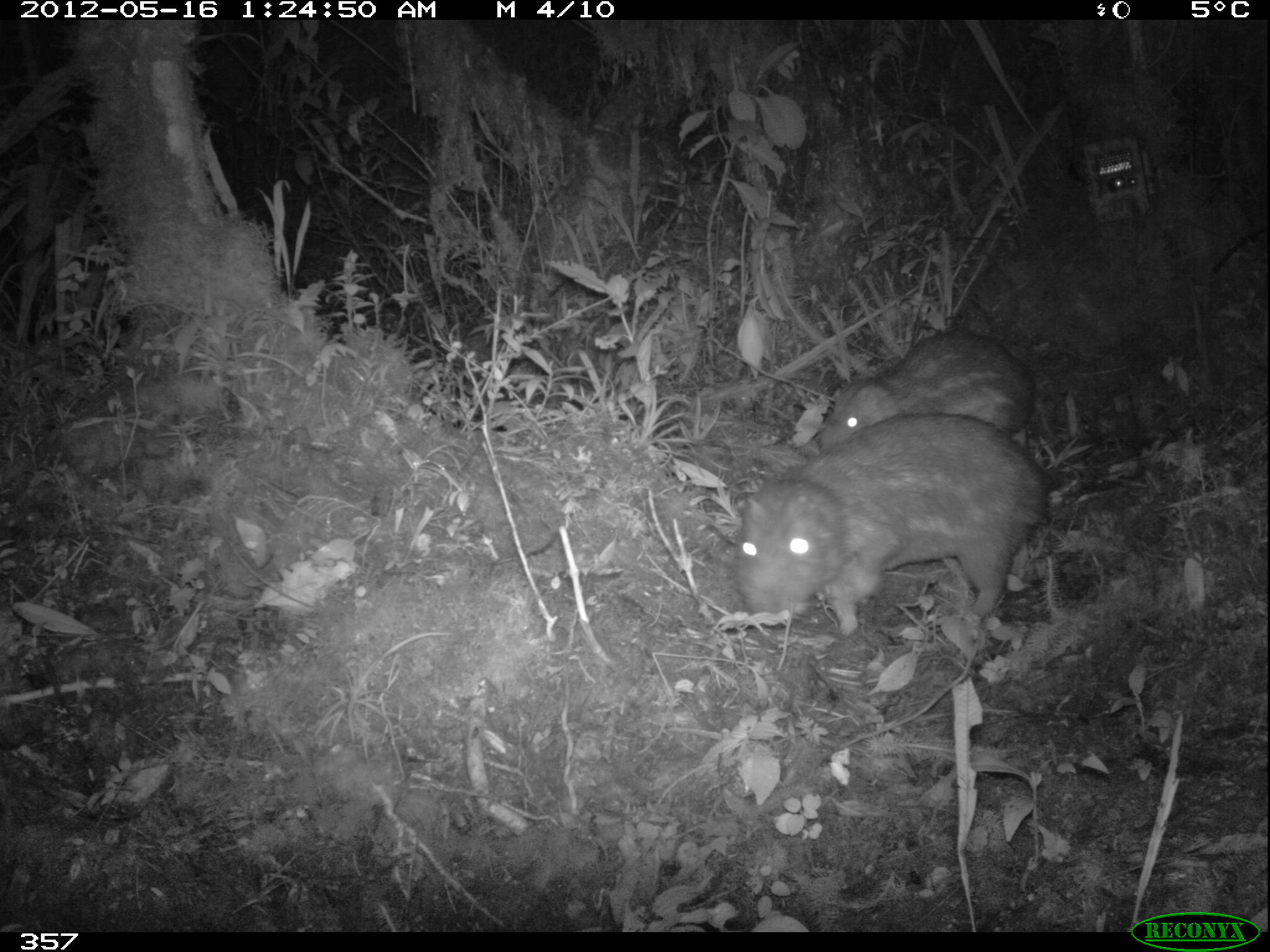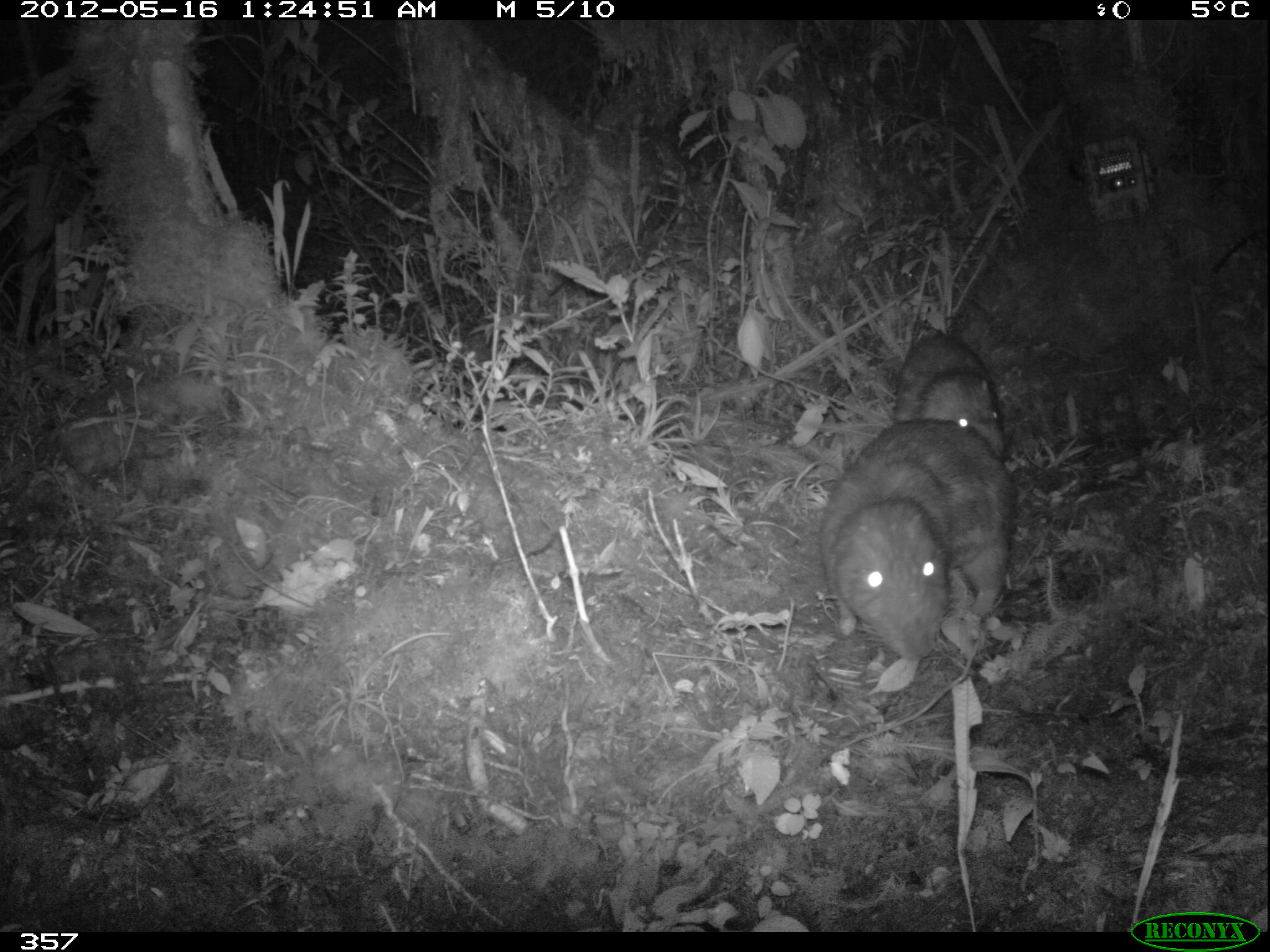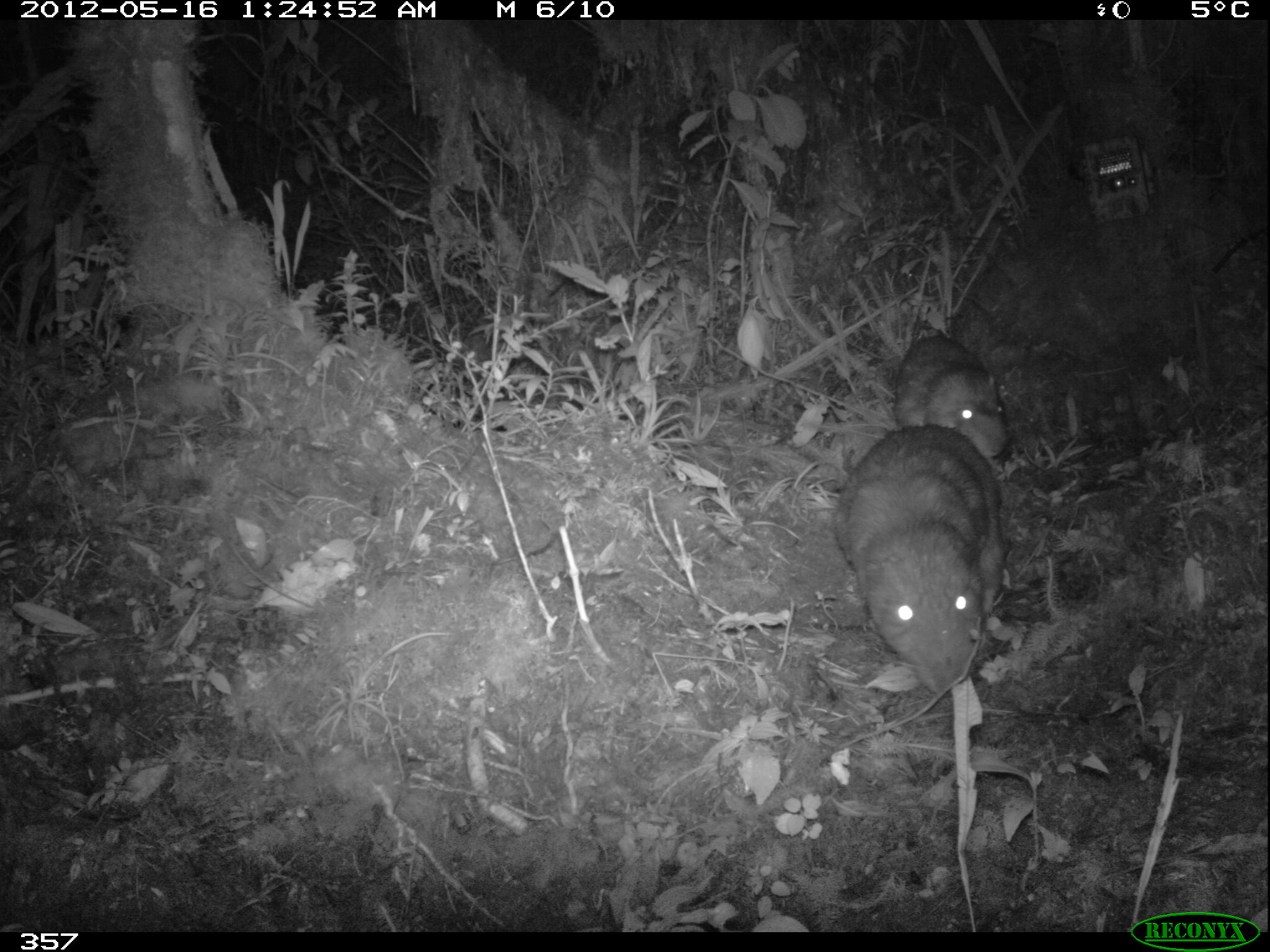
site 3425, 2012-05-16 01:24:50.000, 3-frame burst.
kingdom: Animalia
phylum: Chordata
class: Mammalia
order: Rodentia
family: Cuniculidae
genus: Cuniculus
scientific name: Cuniculus taczanowskii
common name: mountain paca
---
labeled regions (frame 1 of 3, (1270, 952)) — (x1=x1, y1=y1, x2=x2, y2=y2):
cuniculus taczanowskii: (x1=735, y1=413, x2=1044, y2=634); (x1=820, y1=331, x2=1037, y2=450)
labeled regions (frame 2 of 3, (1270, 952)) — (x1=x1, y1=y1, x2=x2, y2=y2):
cuniculus taczanowskii: (x1=818, y1=417, x2=1016, y2=665); (x1=897, y1=339, x2=1007, y2=459)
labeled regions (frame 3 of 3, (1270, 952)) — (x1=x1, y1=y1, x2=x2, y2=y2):
cuniculus taczanowskii: (x1=834, y1=423, x2=1014, y2=696); (x1=894, y1=335, x2=1010, y2=465)